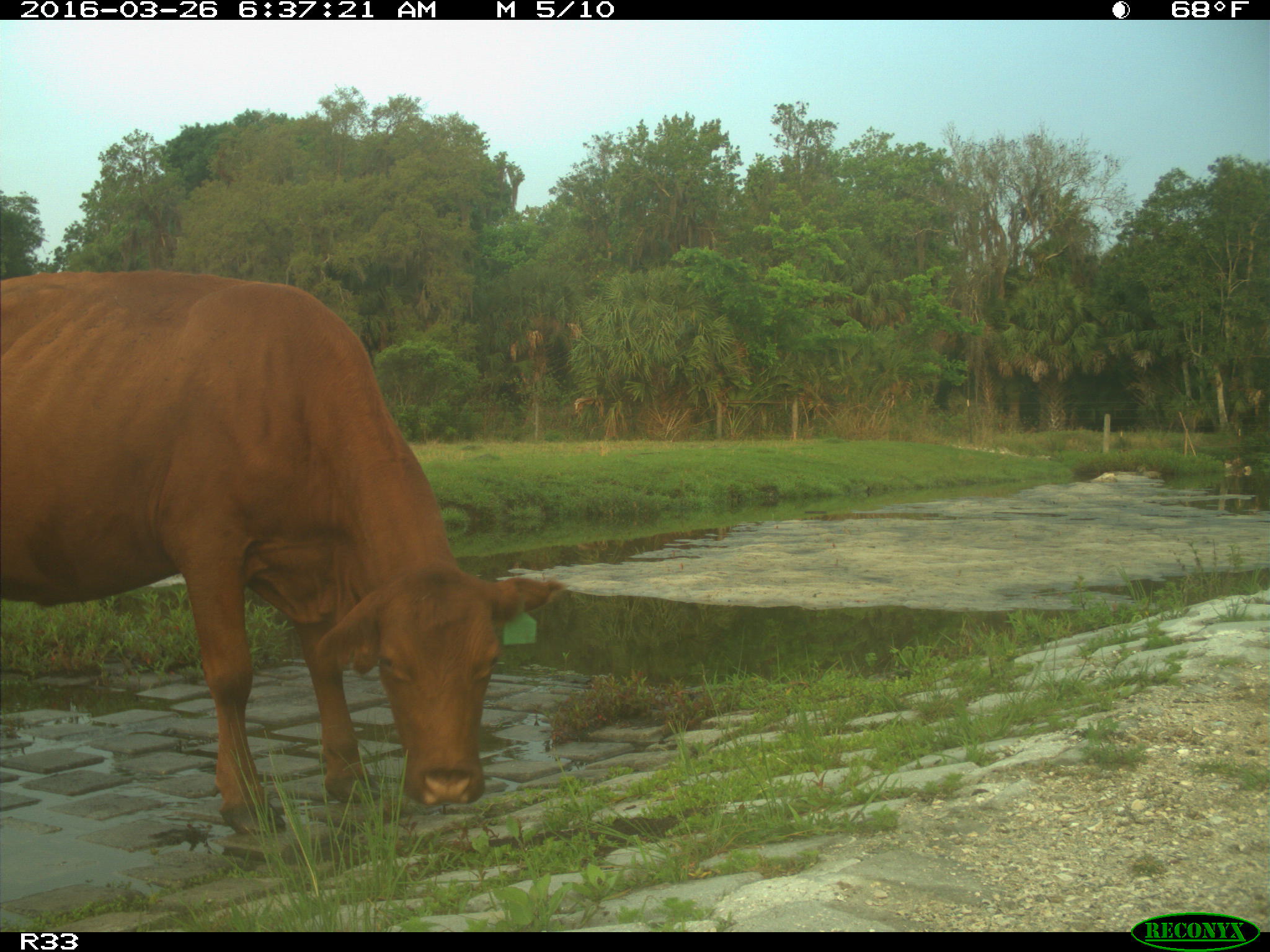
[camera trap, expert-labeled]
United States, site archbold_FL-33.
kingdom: Animalia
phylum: Chordata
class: Mammalia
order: Artiodactyla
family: Bovidae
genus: Bos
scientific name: Bos taurus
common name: domestic cow